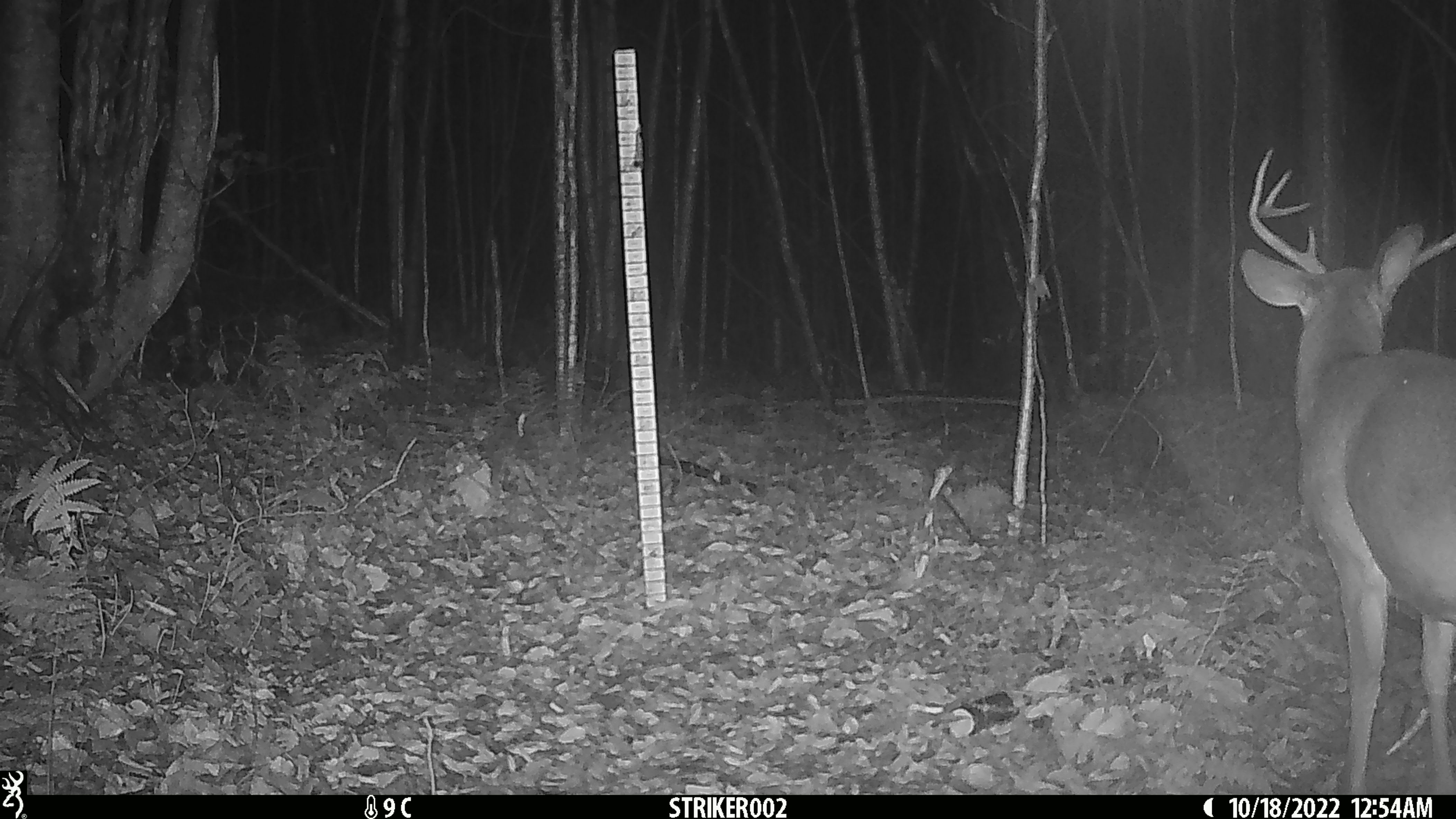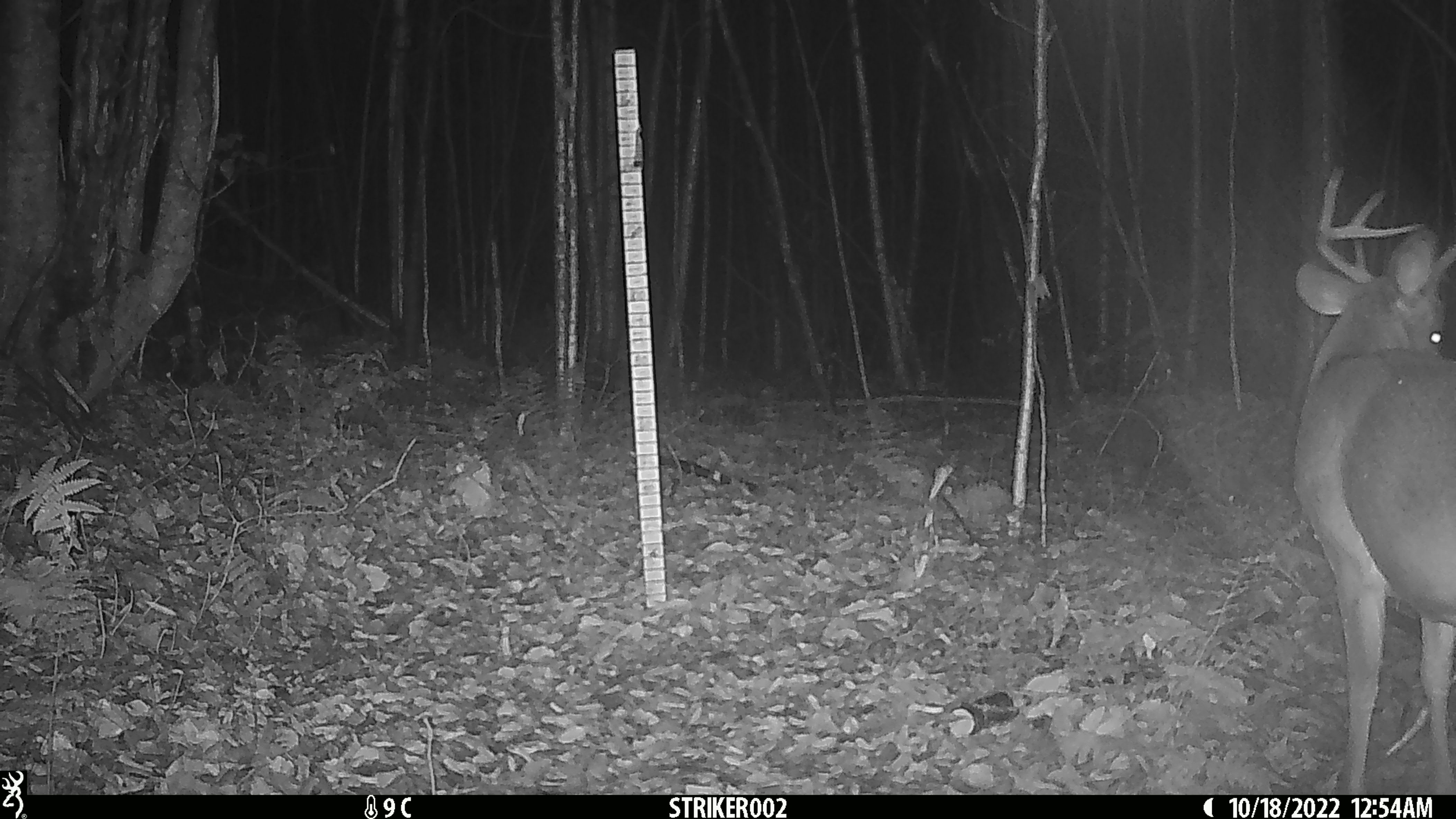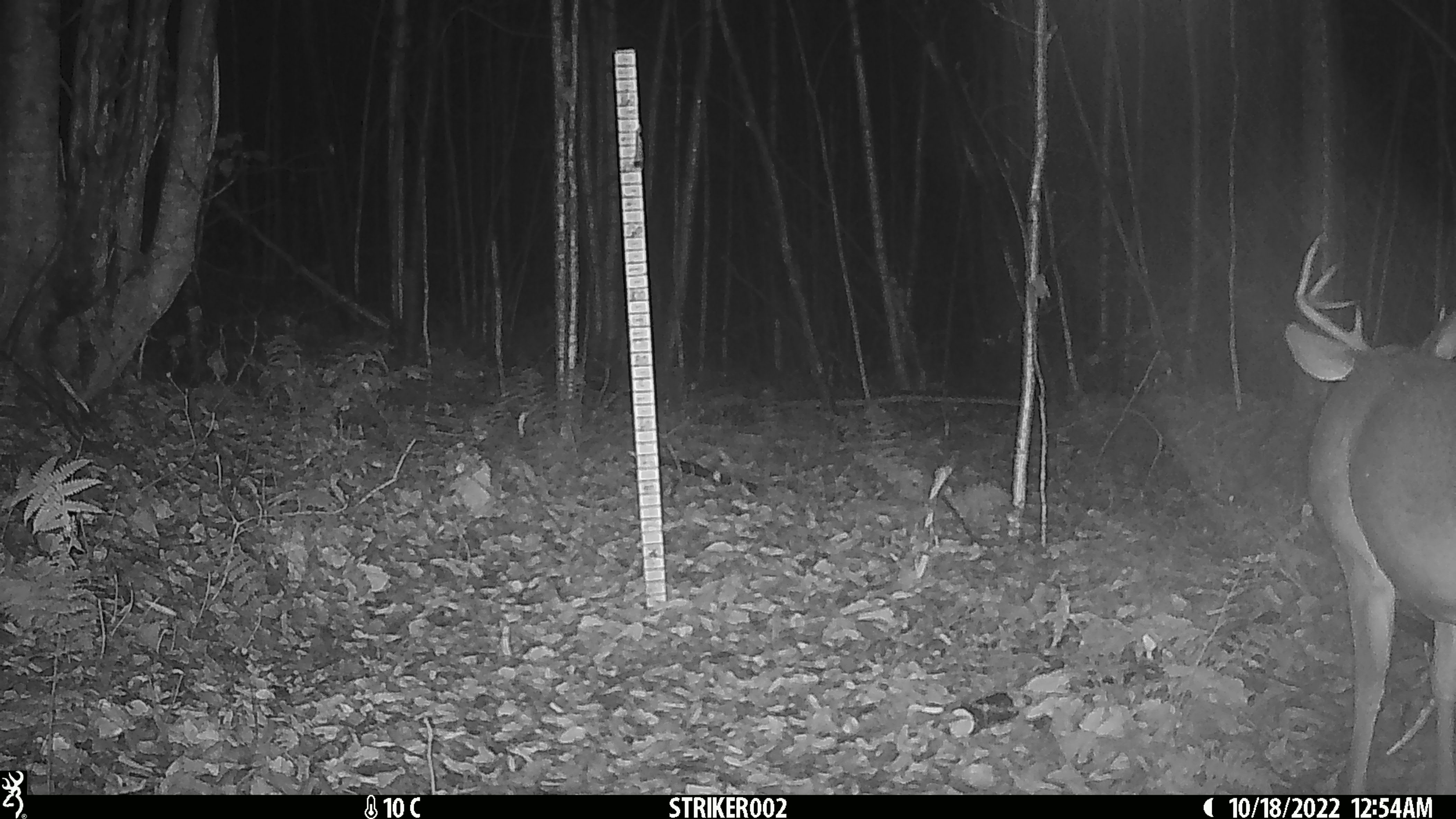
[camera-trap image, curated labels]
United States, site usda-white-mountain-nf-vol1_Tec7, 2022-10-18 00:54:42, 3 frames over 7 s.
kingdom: Animalia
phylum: Chordata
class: Mammalia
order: Artiodactyla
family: Cervidae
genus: Odocoileus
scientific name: Odocoileus virginianus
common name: white-tailed deer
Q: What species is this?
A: White-tailed deer (Odocoileus virginianus).